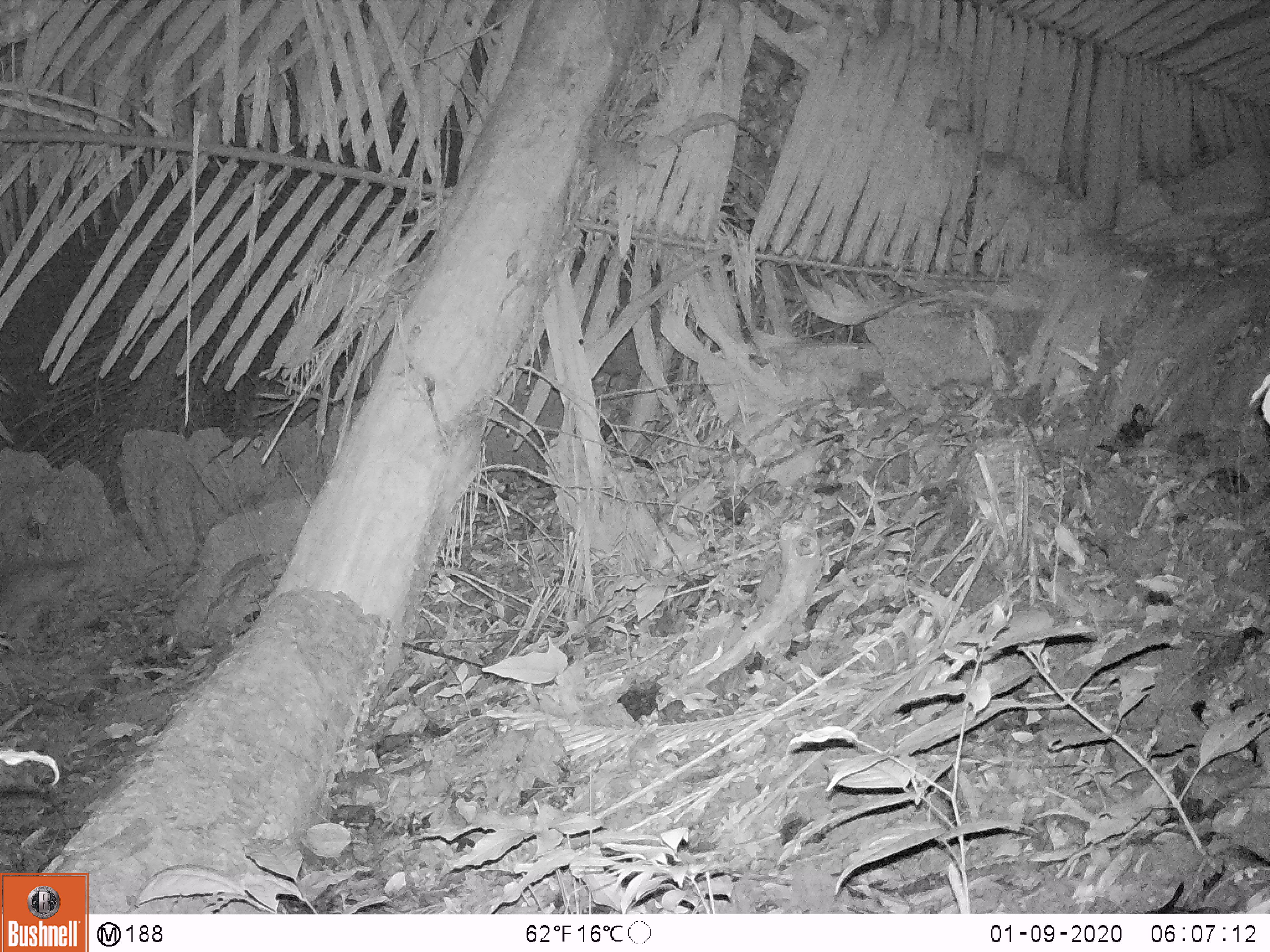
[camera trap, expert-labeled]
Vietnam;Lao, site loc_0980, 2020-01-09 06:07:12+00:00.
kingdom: Animalia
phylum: Chordata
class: Mammalia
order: Rodentia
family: Hystricidae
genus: Atherurus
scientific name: Atherurus macrourus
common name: asiatic brush-tailed porcupine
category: asiatic brush tailed porcupine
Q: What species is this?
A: Asiatic brush tailed porcupine (asiatic brush-tailed porcupine) (Atherurus macrourus).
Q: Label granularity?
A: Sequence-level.